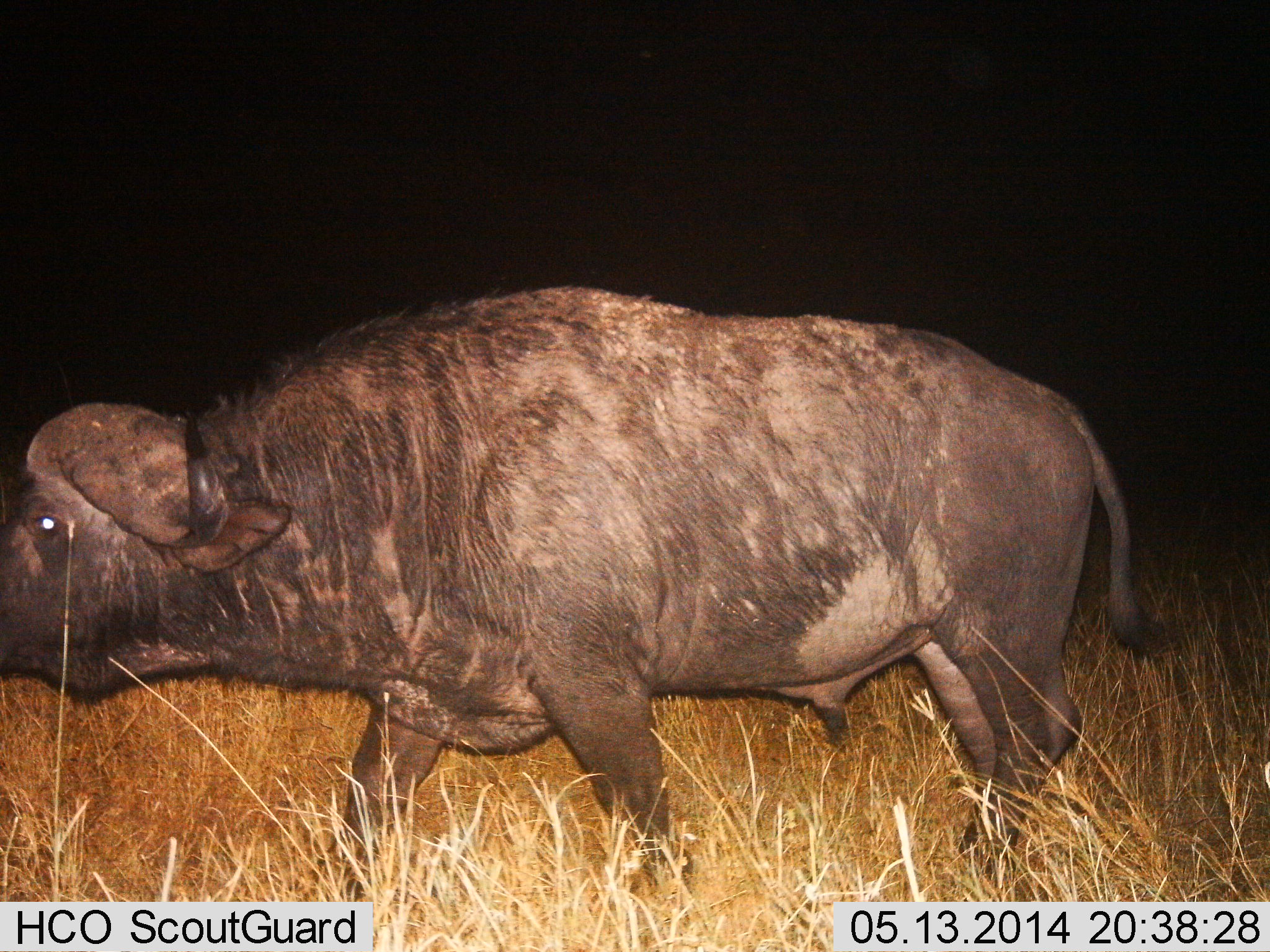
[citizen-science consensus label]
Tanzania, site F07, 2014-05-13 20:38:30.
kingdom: Animalia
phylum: Chordata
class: Mammalia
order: Artiodactyla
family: Bovidae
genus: Syncerus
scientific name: Syncerus caffer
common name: cape buffalo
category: buffalo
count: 1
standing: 10%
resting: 0%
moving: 90%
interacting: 0%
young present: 0%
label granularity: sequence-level